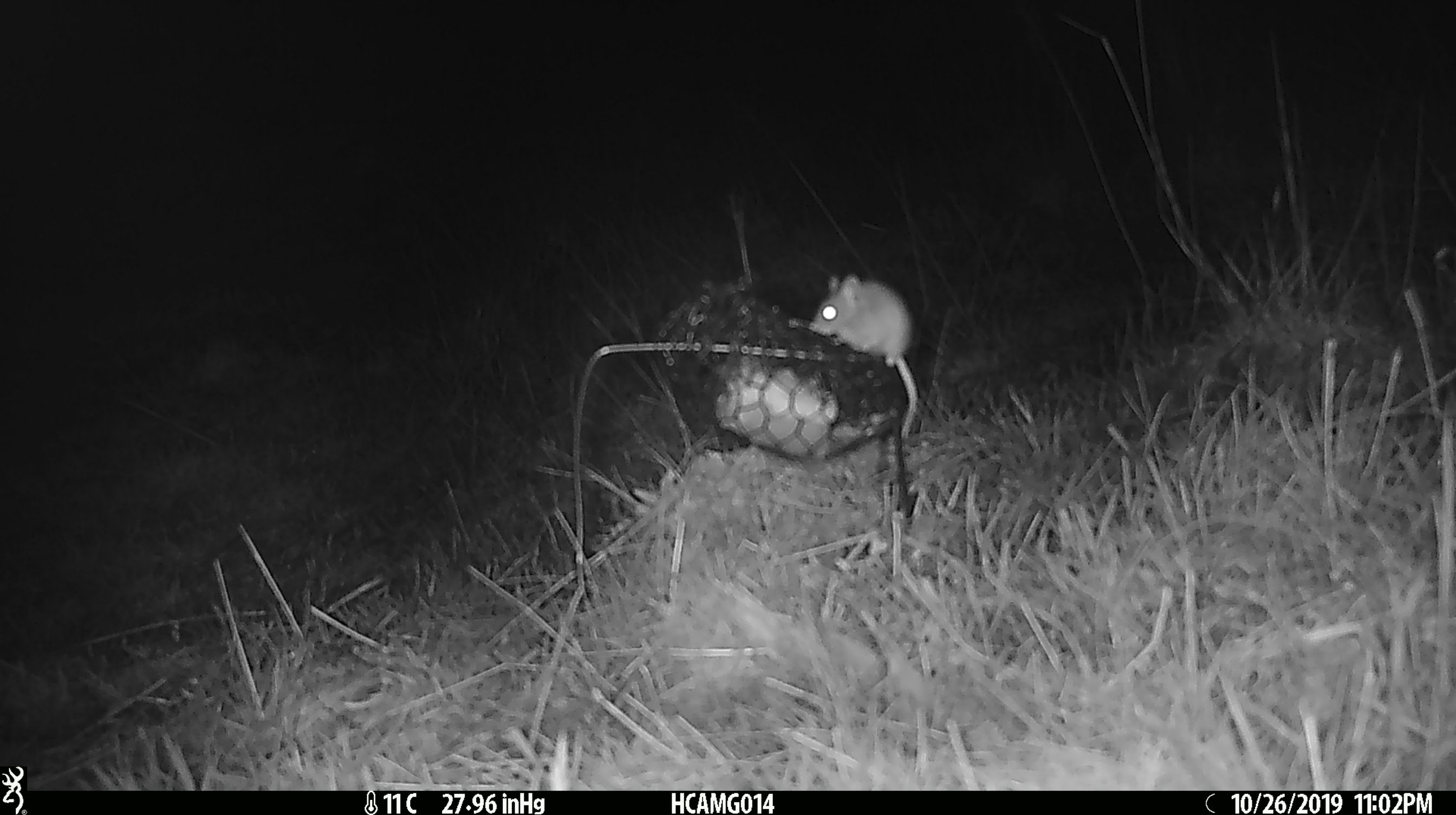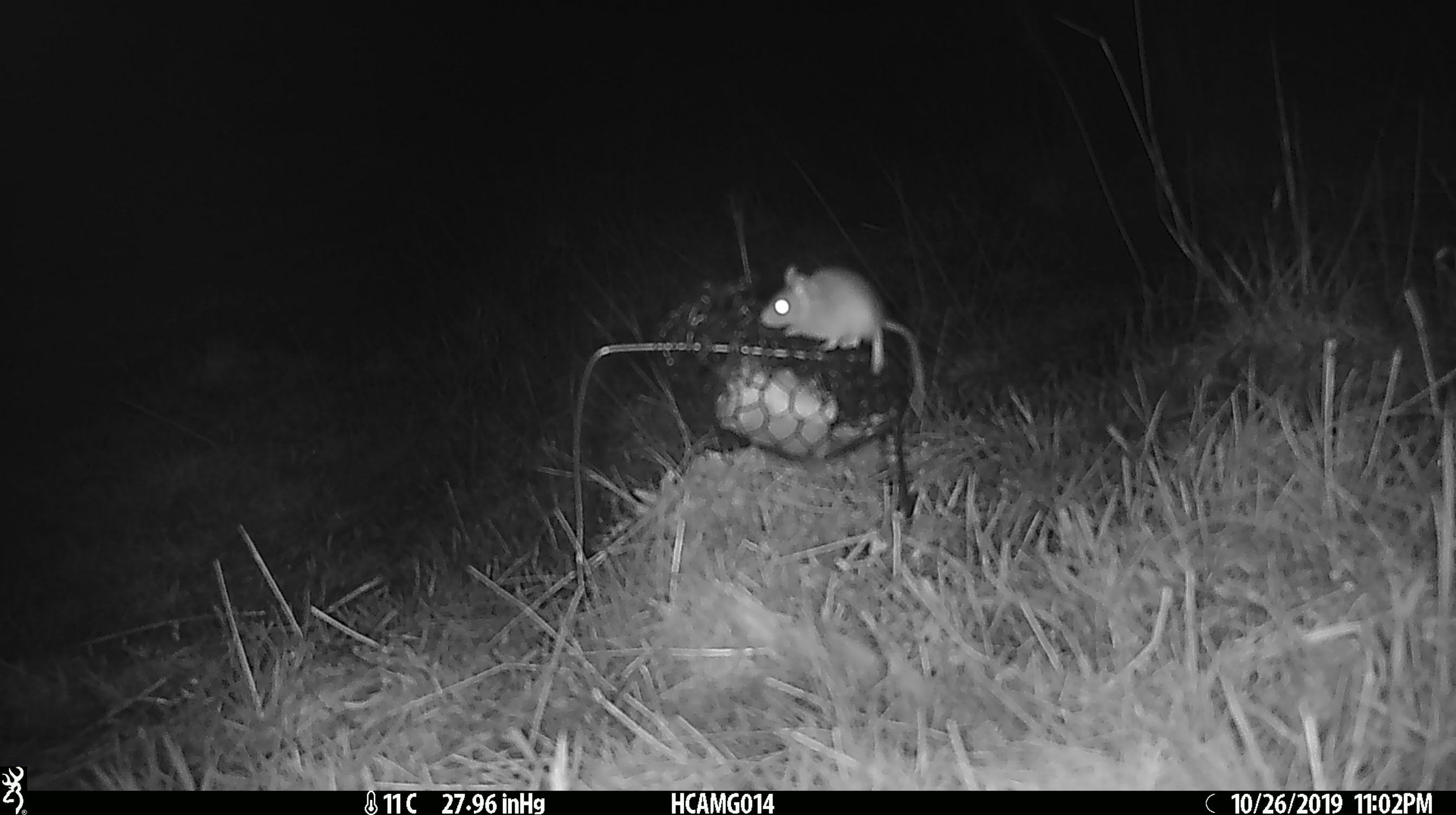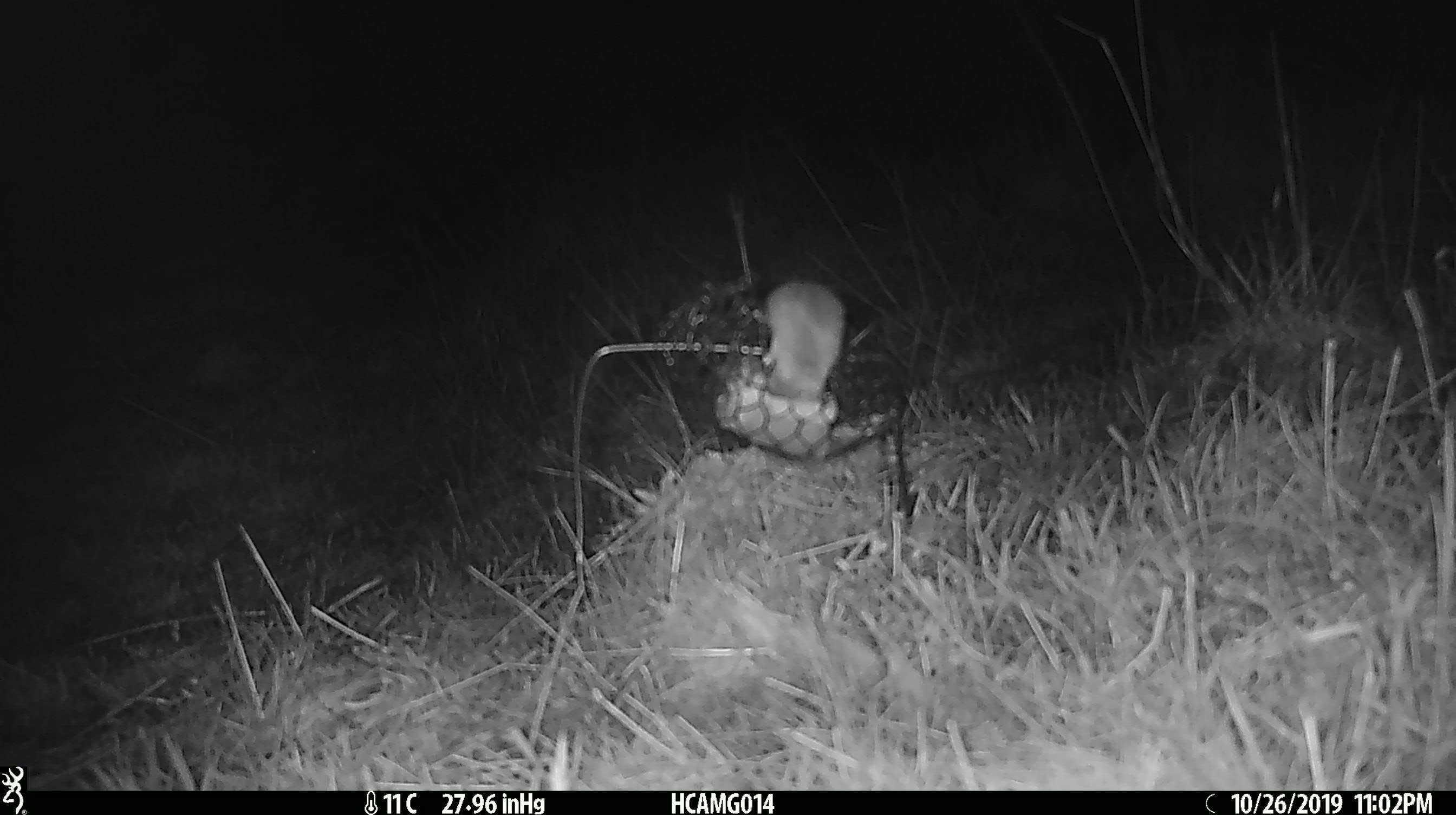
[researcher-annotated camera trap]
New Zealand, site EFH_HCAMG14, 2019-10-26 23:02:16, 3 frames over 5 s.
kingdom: Animalia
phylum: Chordata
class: Mammalia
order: Rodentia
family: Muridae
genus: Mus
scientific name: Mus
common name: mouse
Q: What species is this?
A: Mouse (Mus).